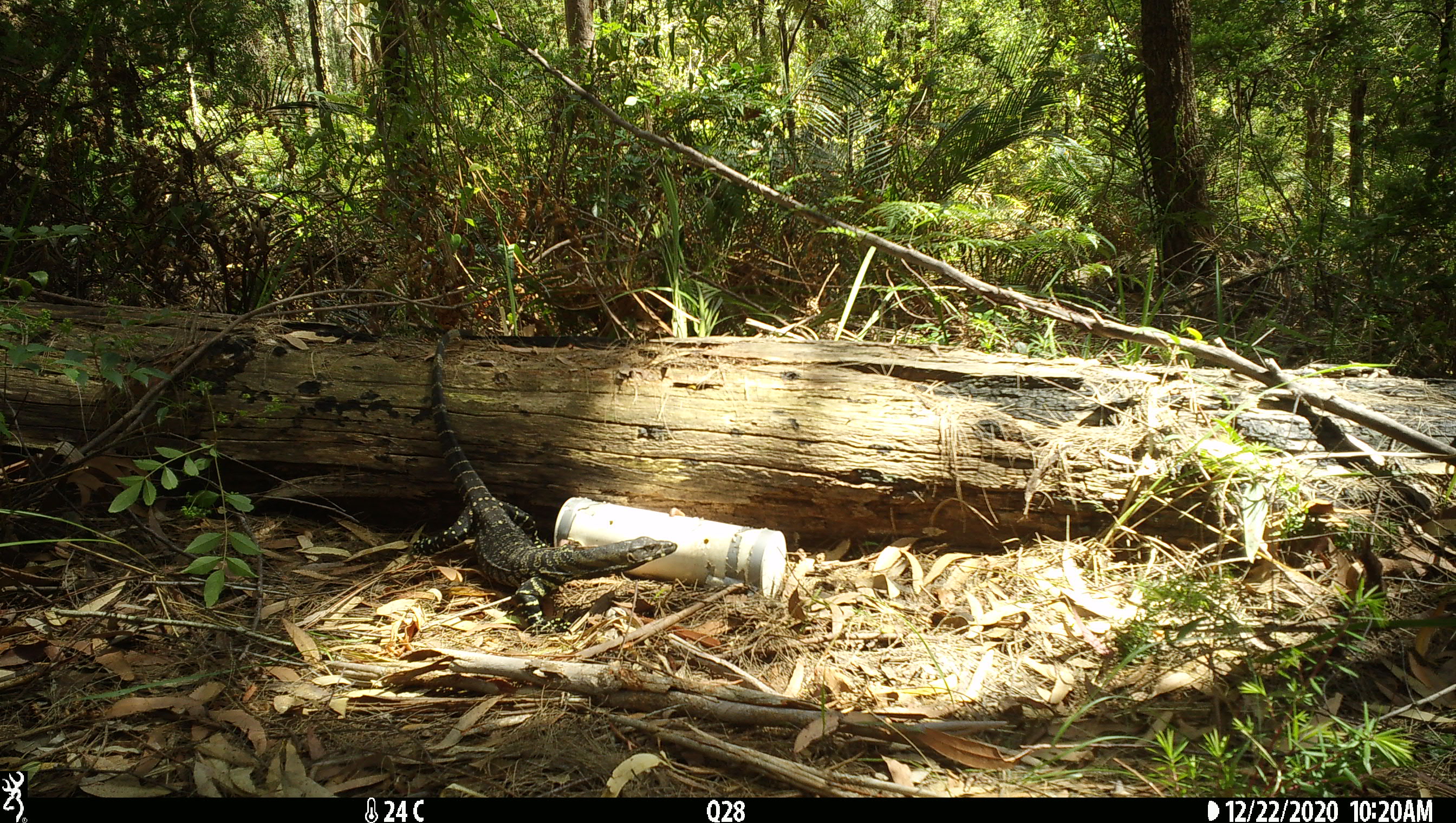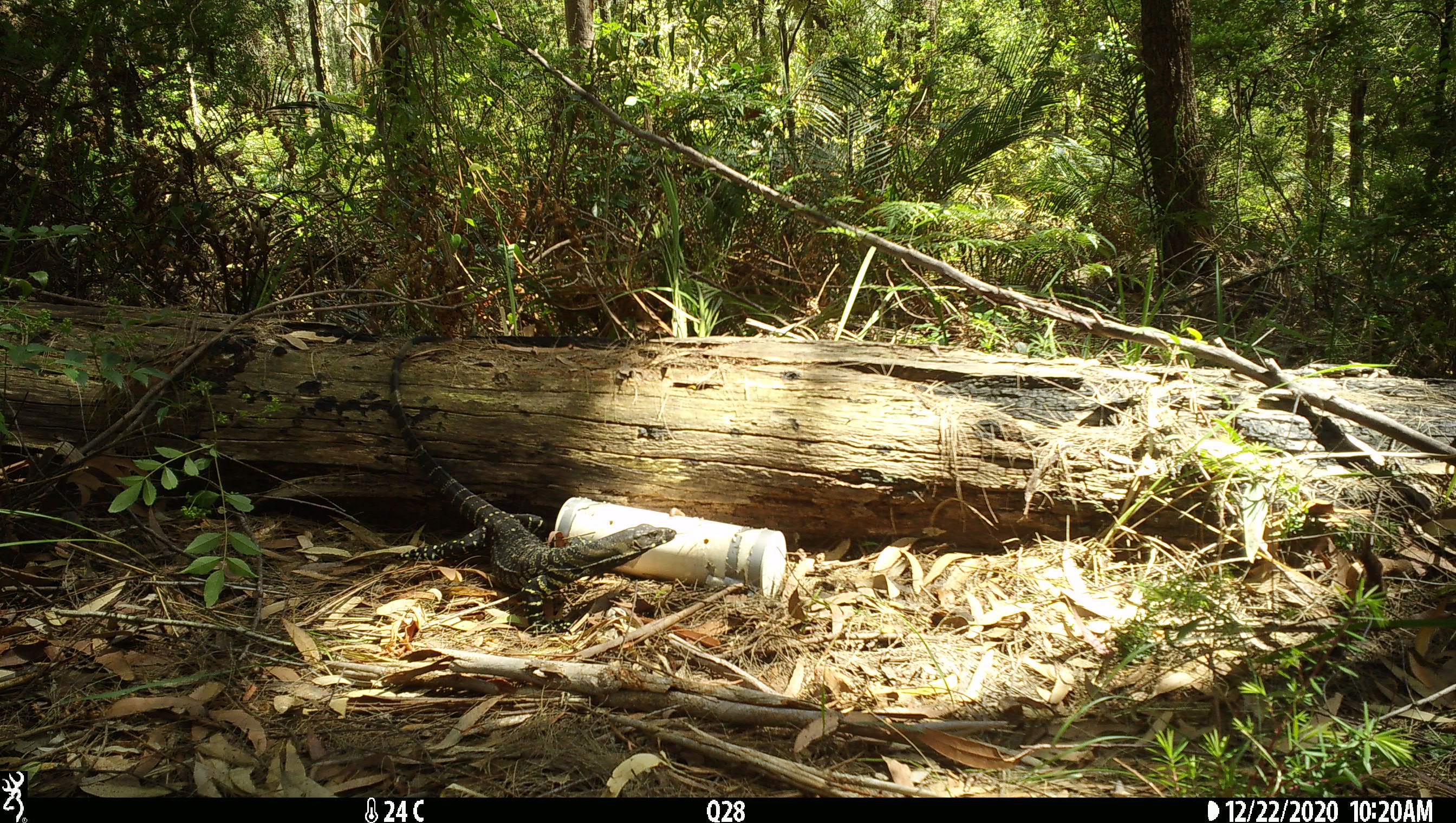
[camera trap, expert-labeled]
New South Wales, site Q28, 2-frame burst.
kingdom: Animalia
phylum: Chordata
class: Reptilia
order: Squamata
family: Varanidae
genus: Varanus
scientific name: Varanus varius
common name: lace monitor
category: goanna